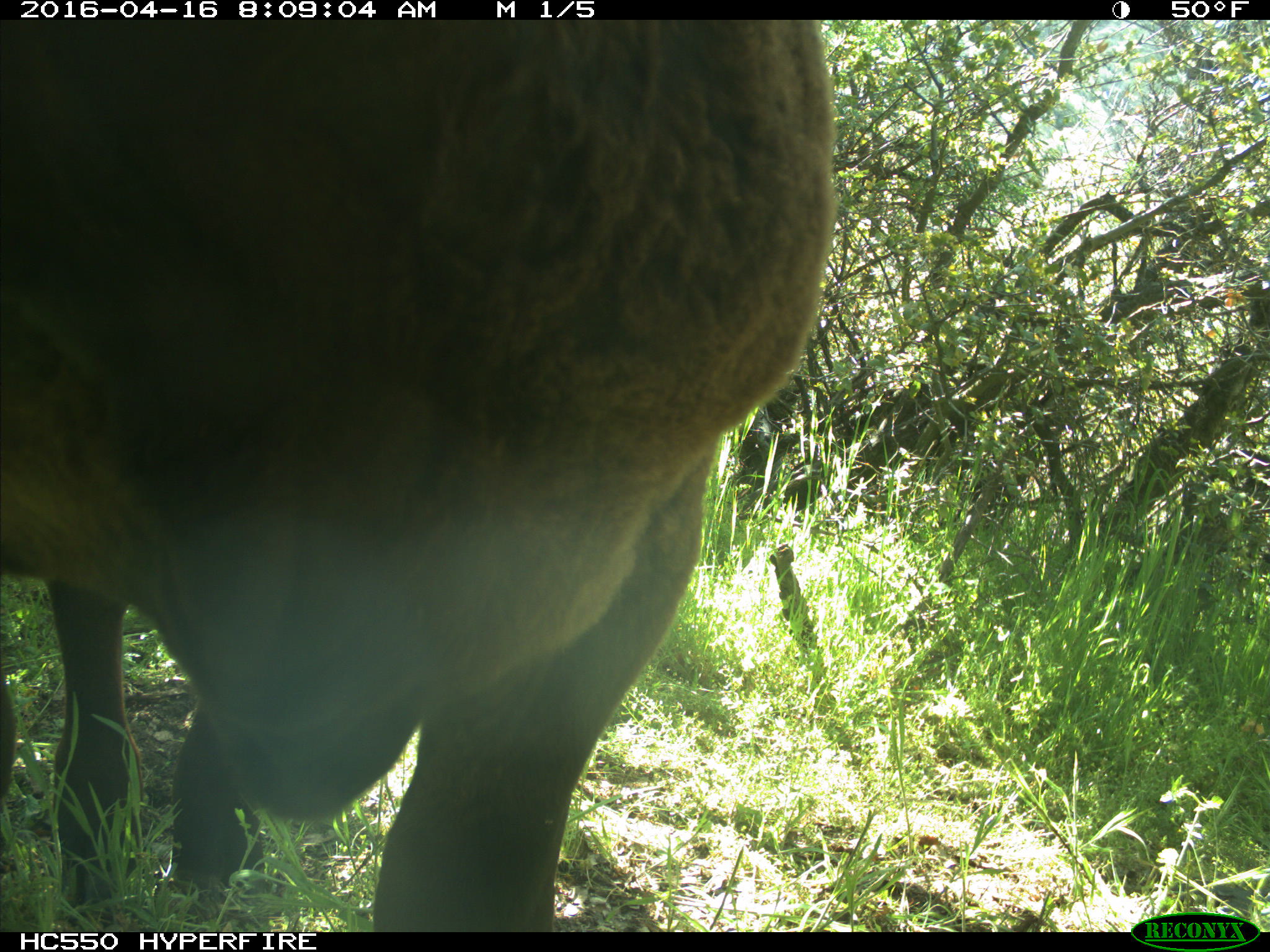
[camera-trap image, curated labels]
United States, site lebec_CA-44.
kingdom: Animalia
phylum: Chordata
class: Mammalia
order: Artiodactyla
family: Bovidae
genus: Bos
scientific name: Bos taurus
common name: domestic cow